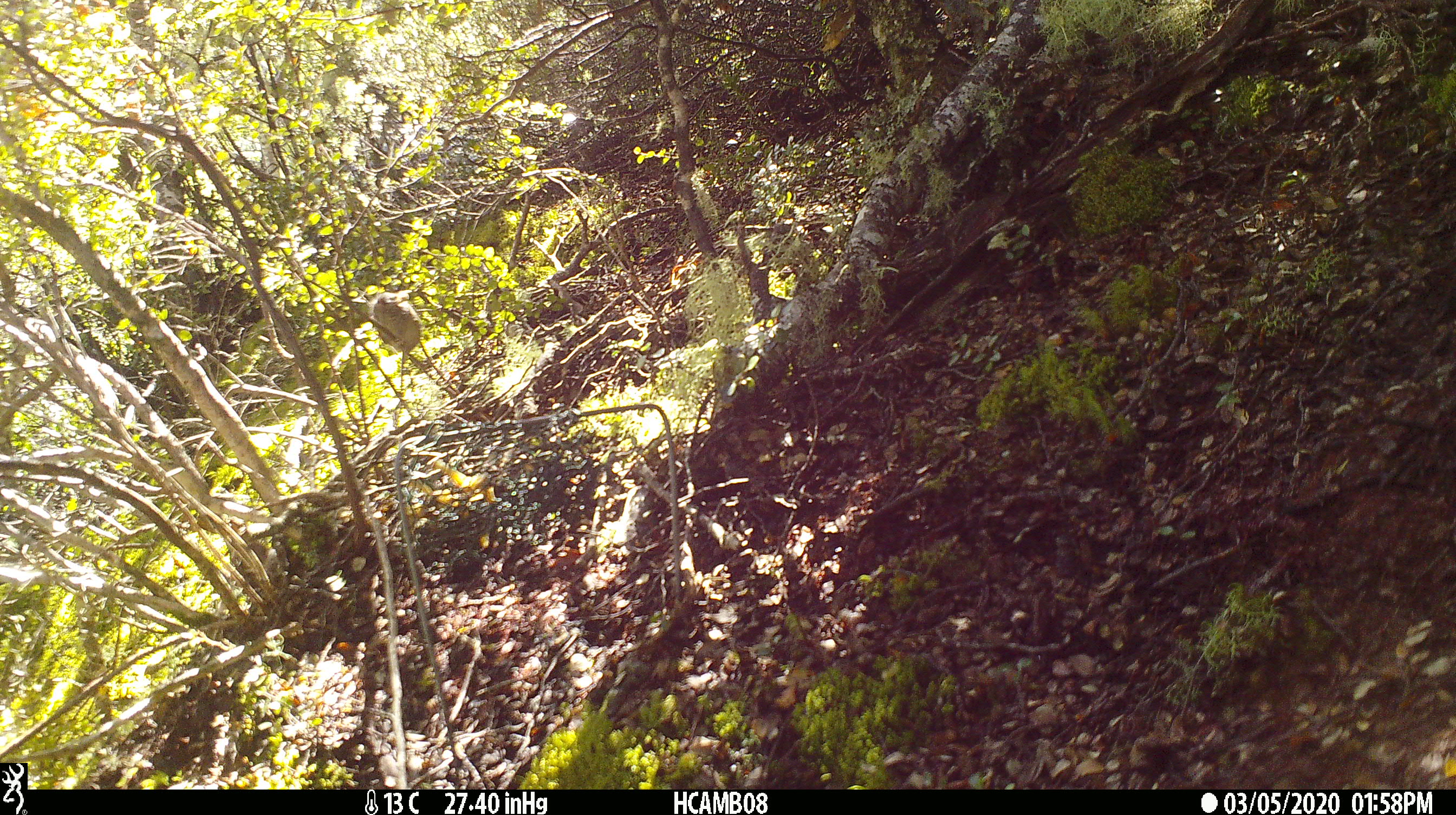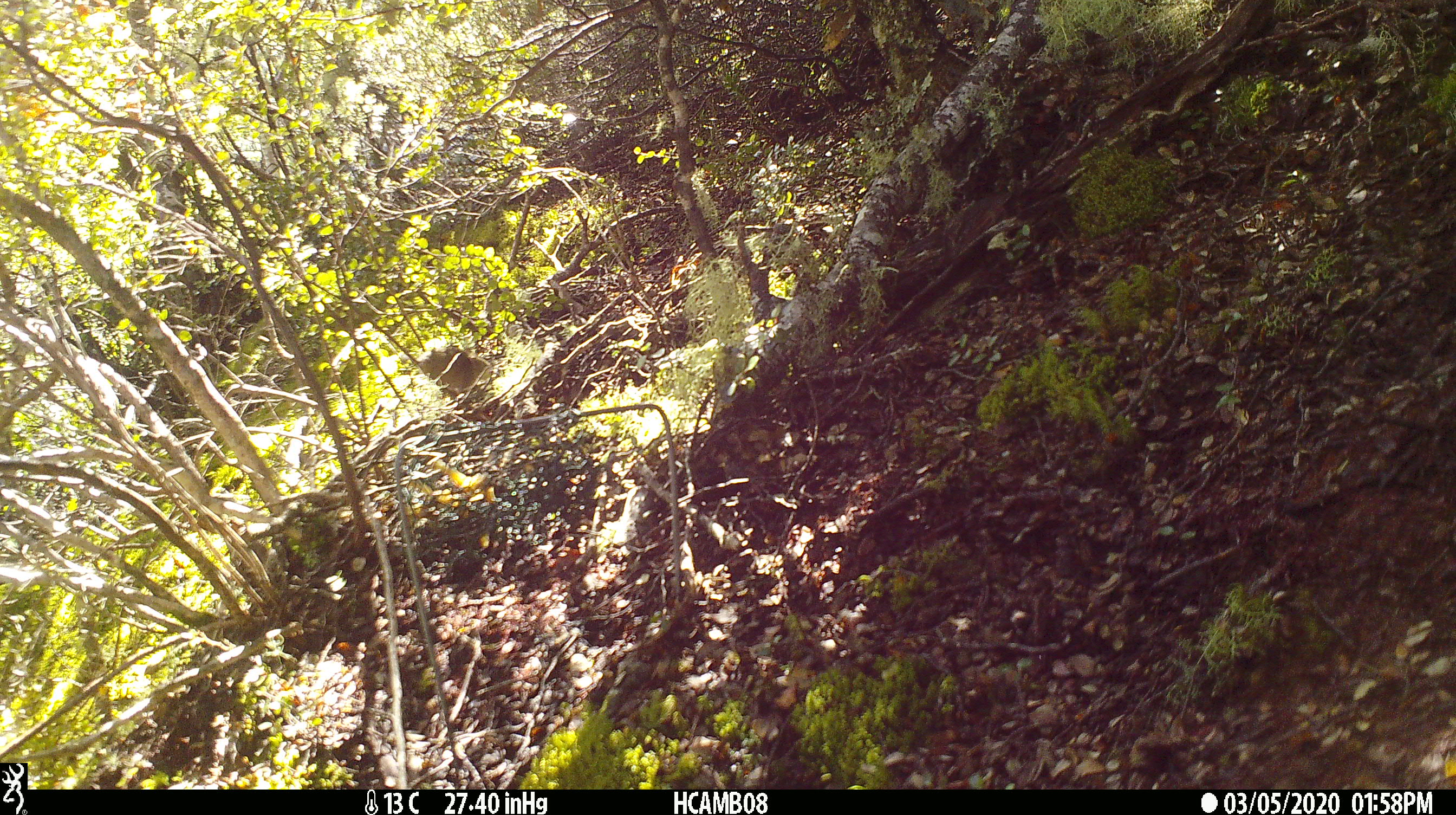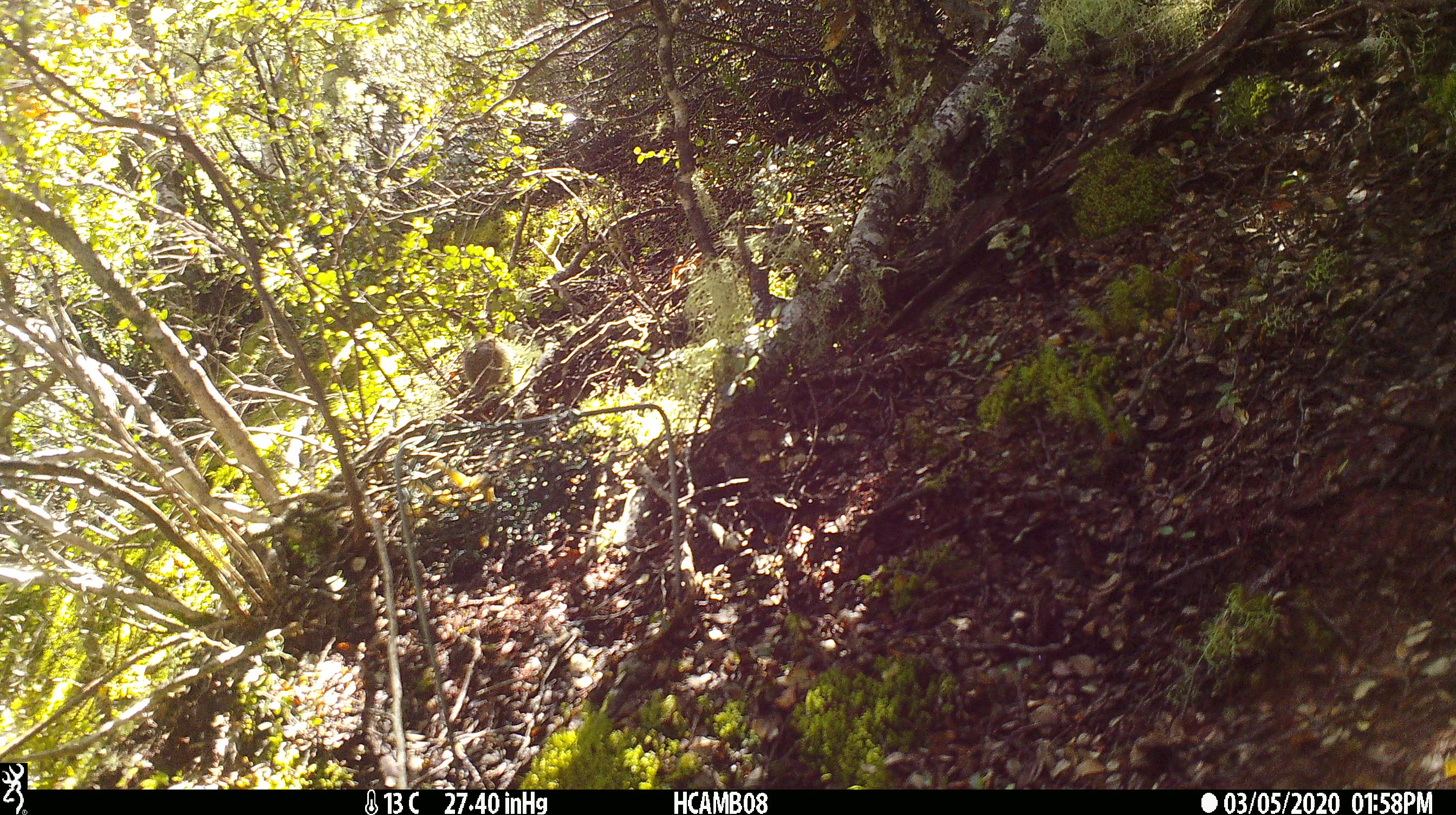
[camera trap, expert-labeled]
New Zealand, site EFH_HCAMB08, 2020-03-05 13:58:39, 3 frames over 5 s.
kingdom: Animalia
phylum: Chordata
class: Mammalia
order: Rodentia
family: Muridae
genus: Mus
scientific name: Mus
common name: mouse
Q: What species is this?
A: Mouse (Mus).